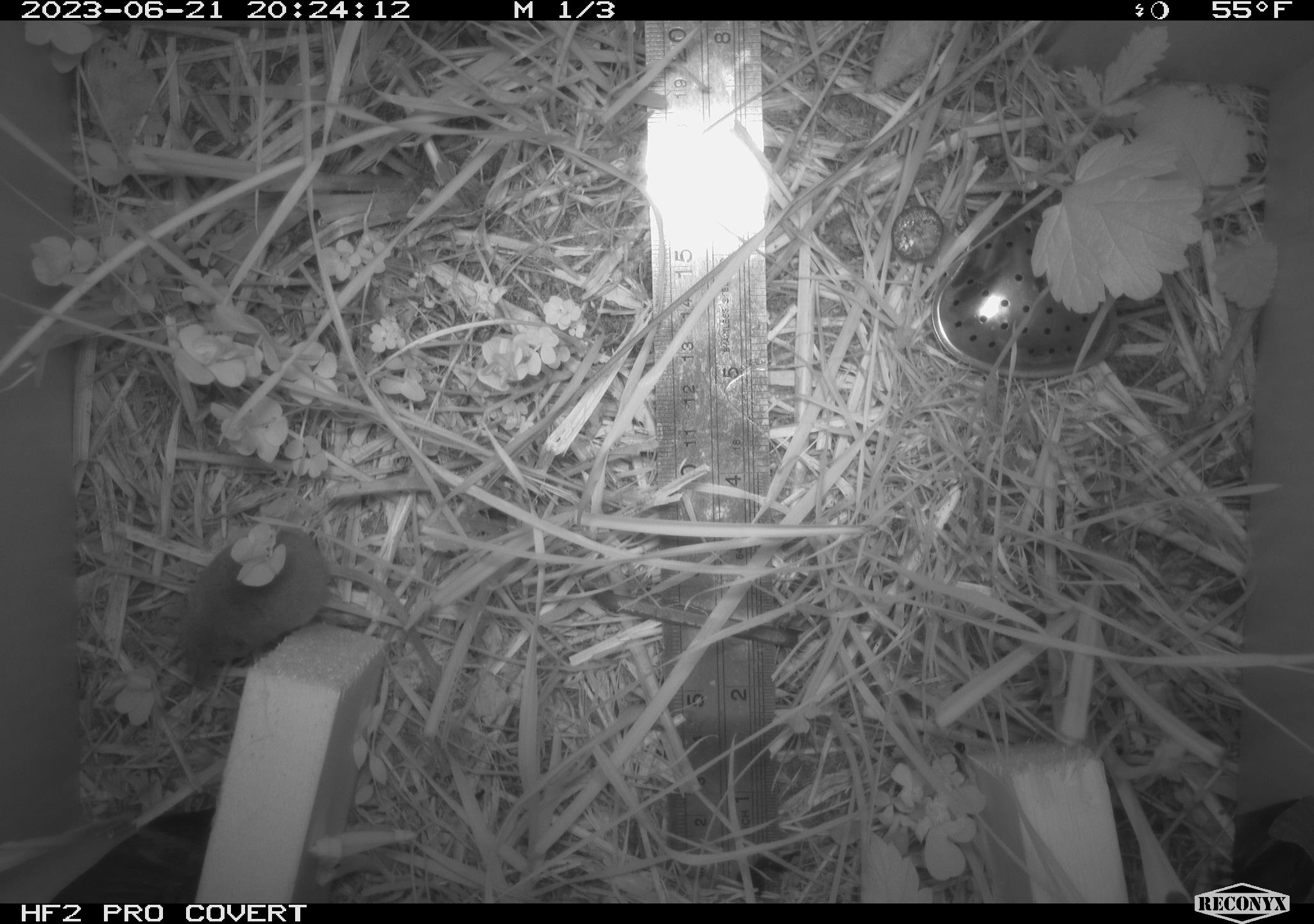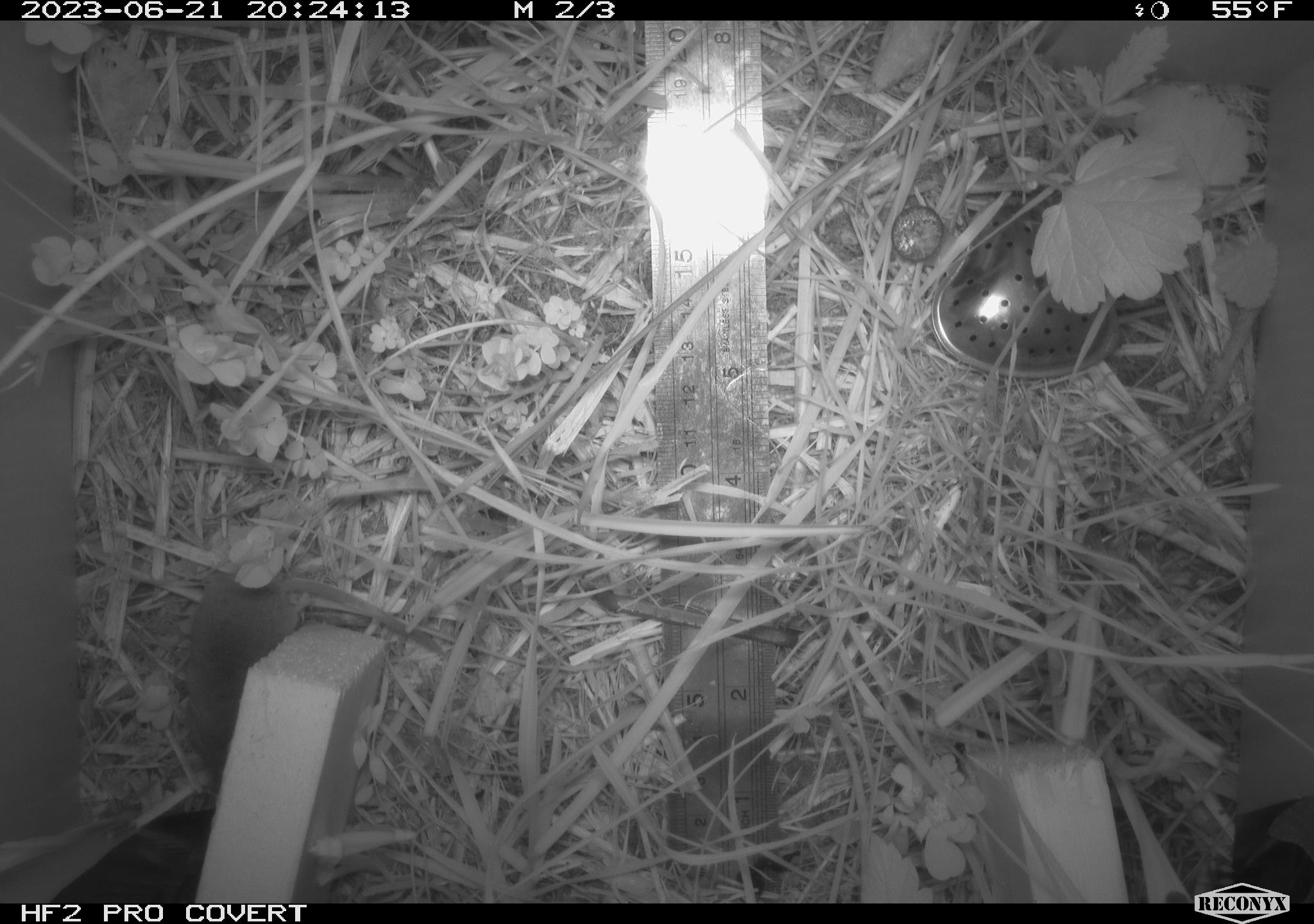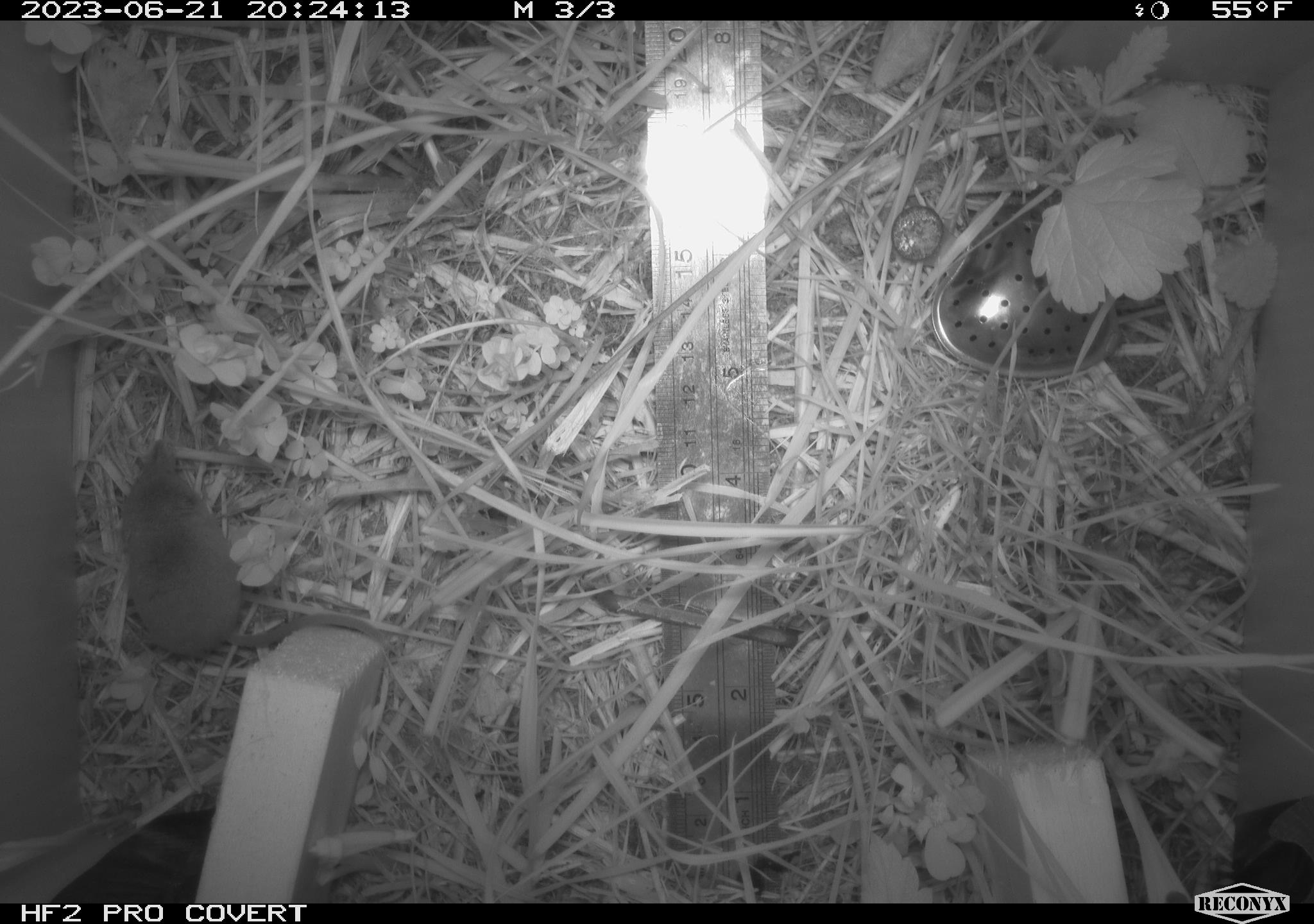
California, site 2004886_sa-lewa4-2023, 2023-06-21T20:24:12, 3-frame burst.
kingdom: Animalia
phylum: Chordata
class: Mammalia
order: Eulipotyphla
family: Soricidae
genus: Sorex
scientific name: Sorex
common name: long-tailed shrew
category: sorex species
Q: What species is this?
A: Sorex species (long-tailed shrew) (Sorex).